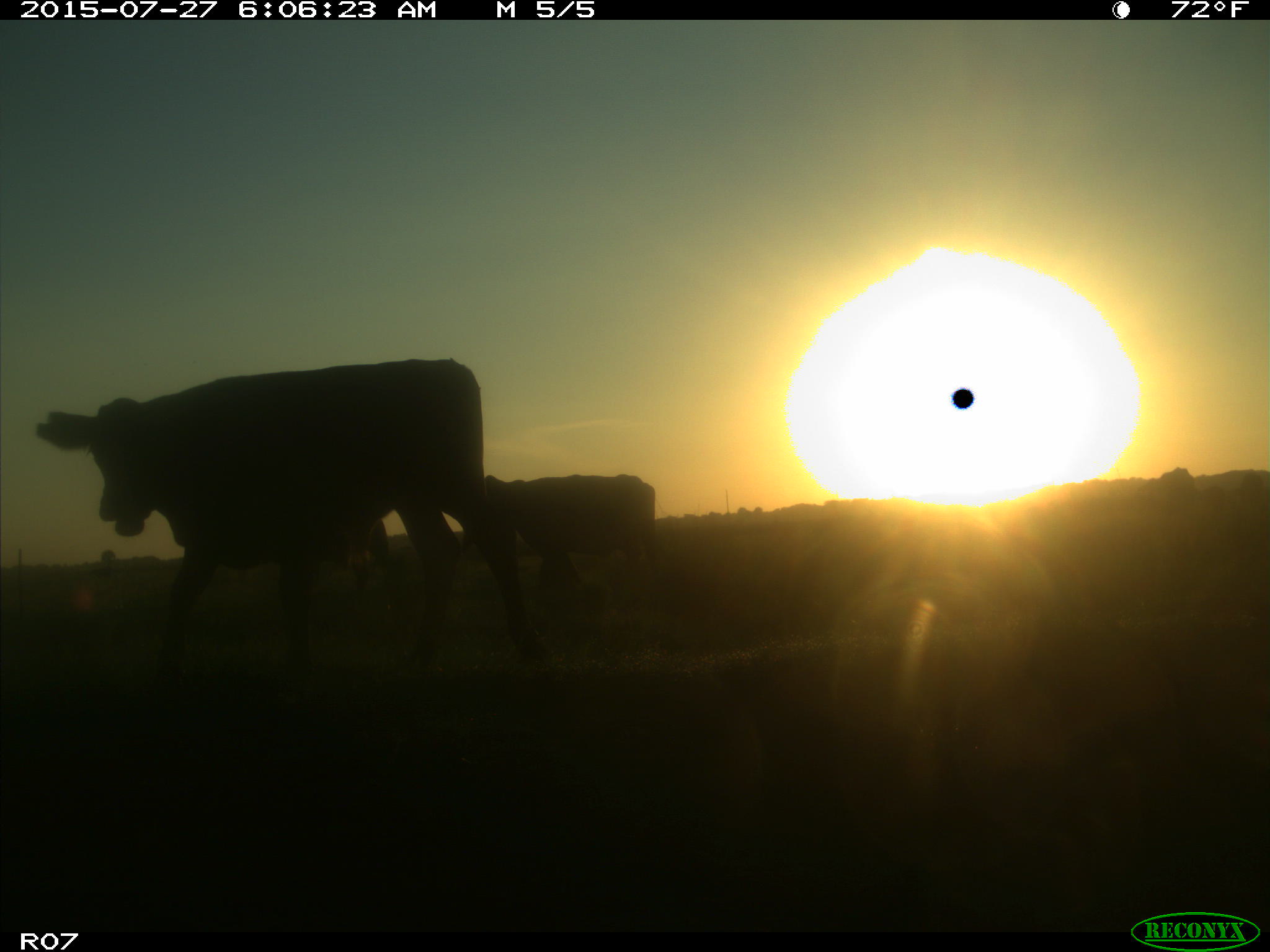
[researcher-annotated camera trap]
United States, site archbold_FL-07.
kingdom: Animalia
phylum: Chordata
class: Mammalia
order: Artiodactyla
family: Bovidae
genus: Bos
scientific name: Bos taurus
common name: domestic cow